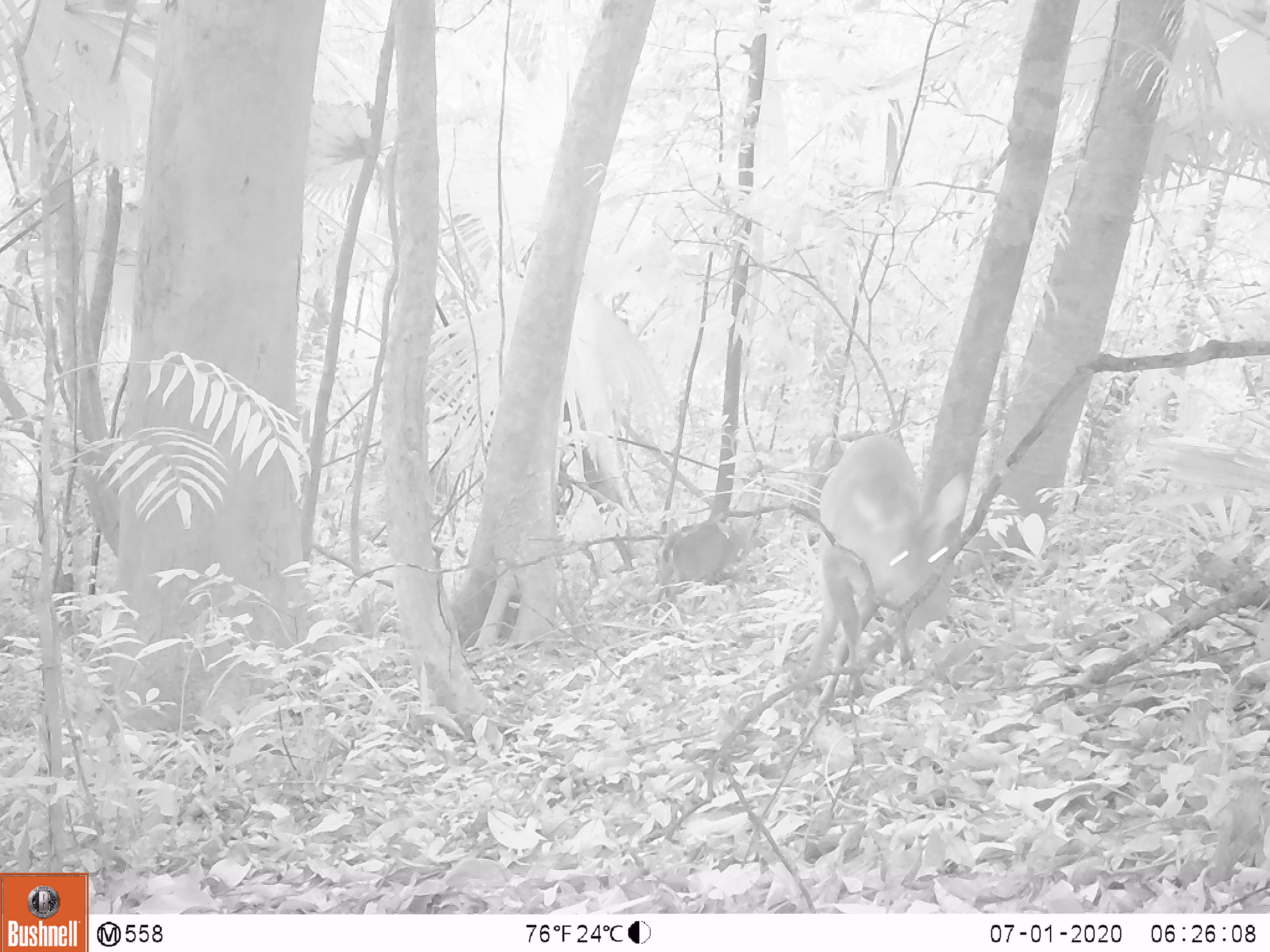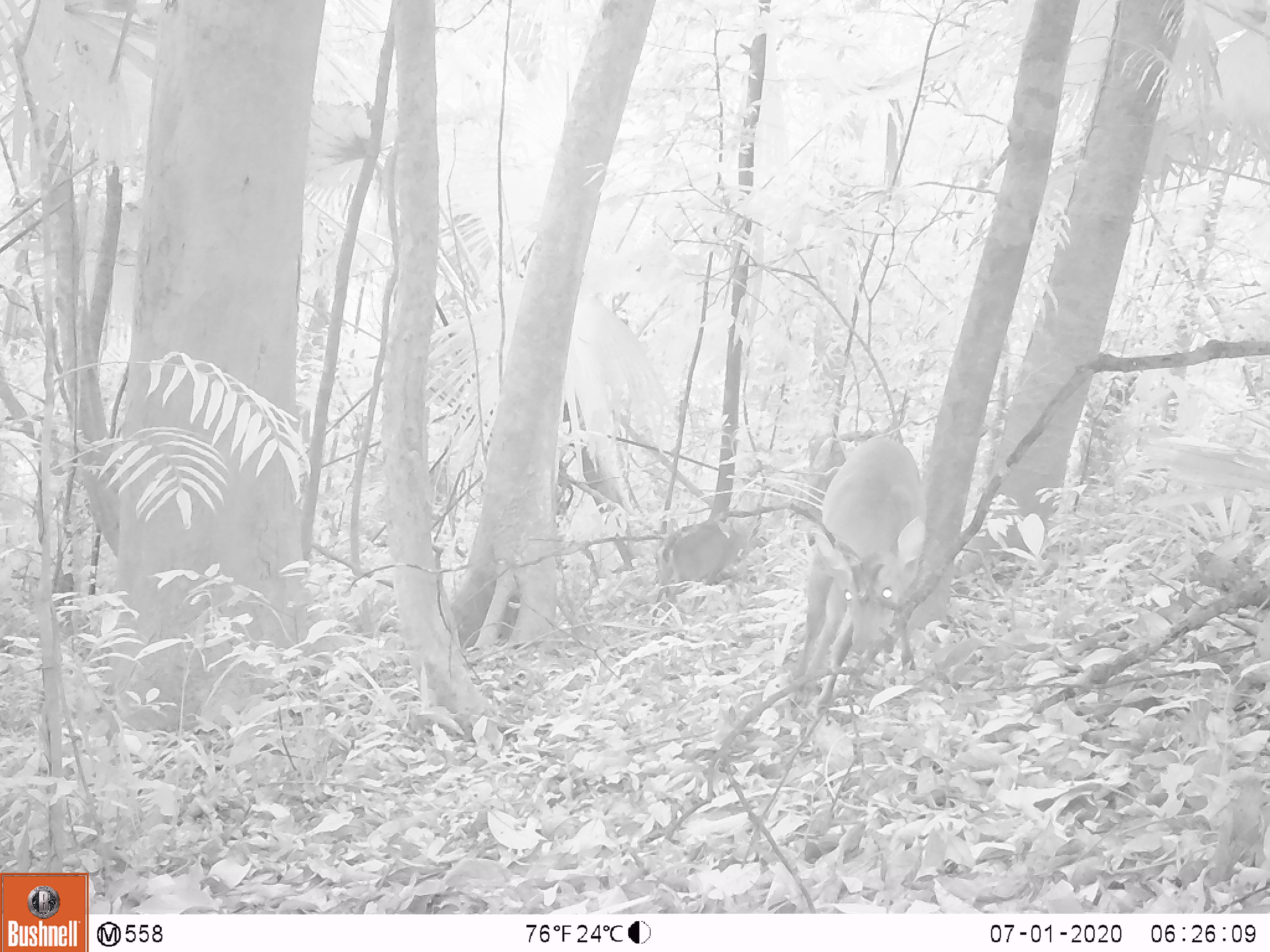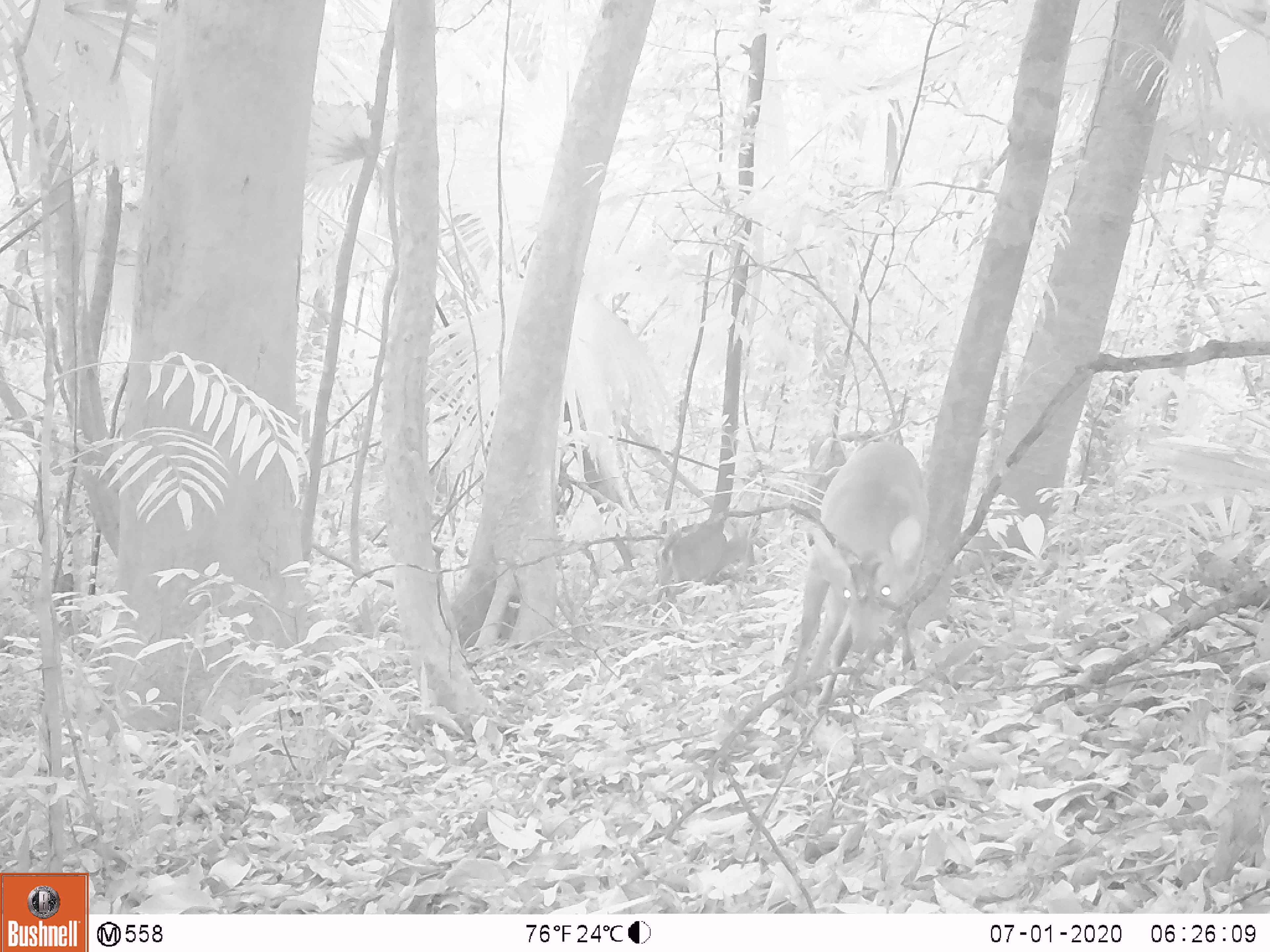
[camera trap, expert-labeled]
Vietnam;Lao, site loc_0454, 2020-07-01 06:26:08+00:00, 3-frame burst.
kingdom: Animalia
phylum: Chordata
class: Mammalia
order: Artiodactyla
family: Cervidae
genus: Muntiacus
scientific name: Muntiacus vuquangensis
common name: large-antlered muntjac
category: large antlered muntjac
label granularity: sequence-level